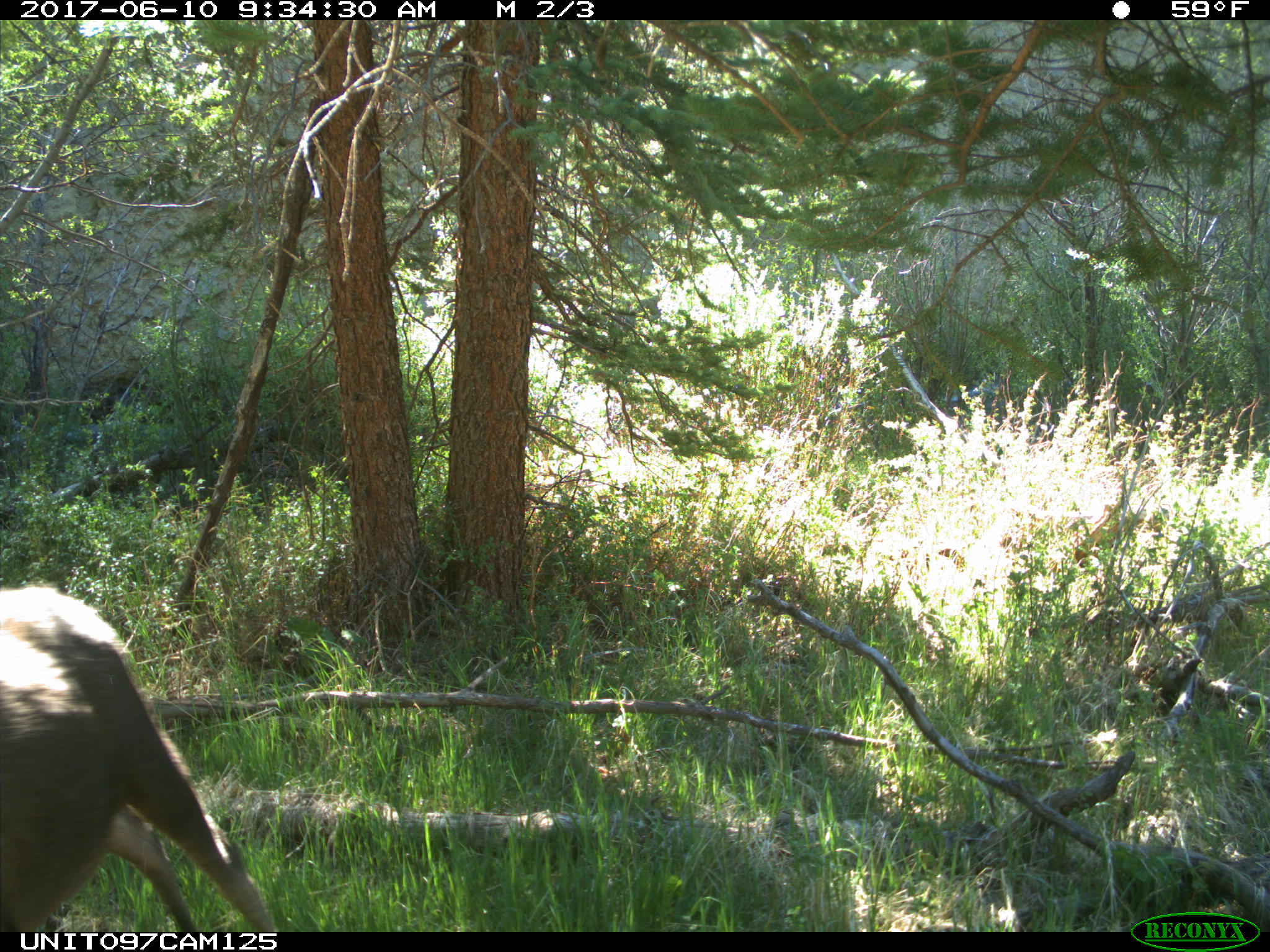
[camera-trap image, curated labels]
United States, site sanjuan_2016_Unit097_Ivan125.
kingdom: Animalia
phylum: Chordata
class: Mammalia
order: Artiodactyla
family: Cervidae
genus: Alces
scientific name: Alces alces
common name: moose